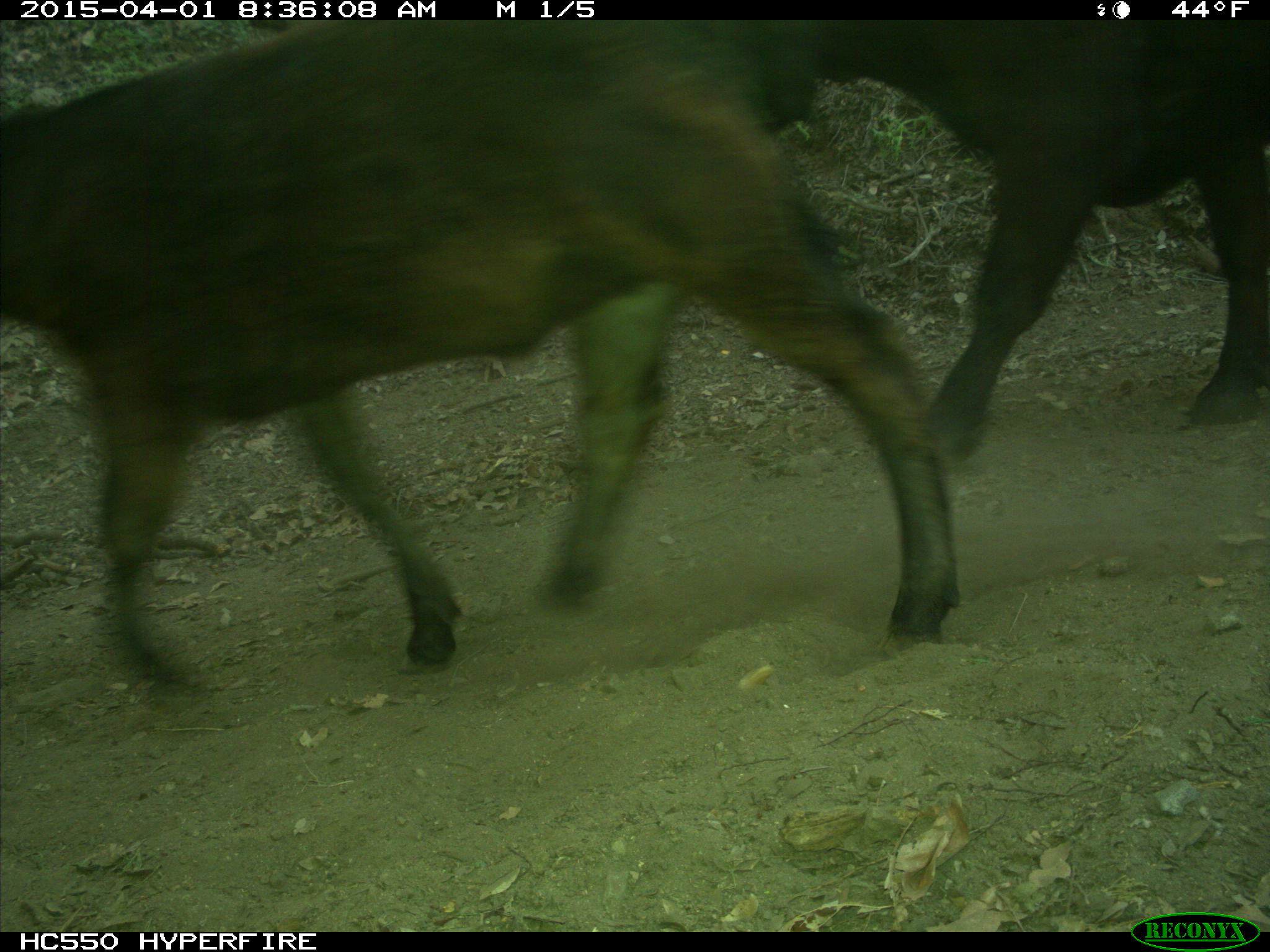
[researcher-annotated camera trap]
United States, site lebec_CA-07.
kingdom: Animalia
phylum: Chordata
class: Mammalia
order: Artiodactyla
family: Bovidae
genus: Bos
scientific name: Bos taurus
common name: domestic cow